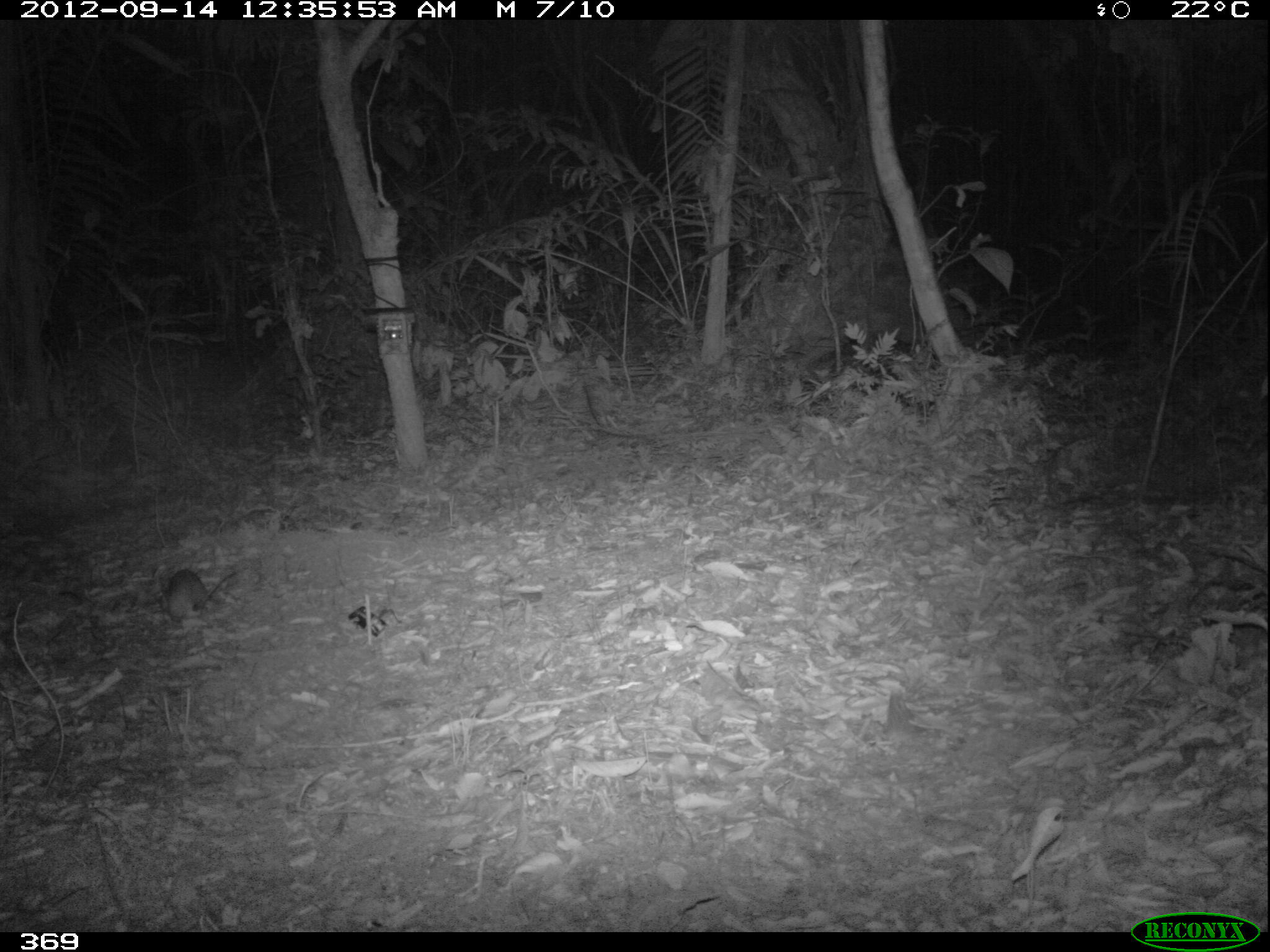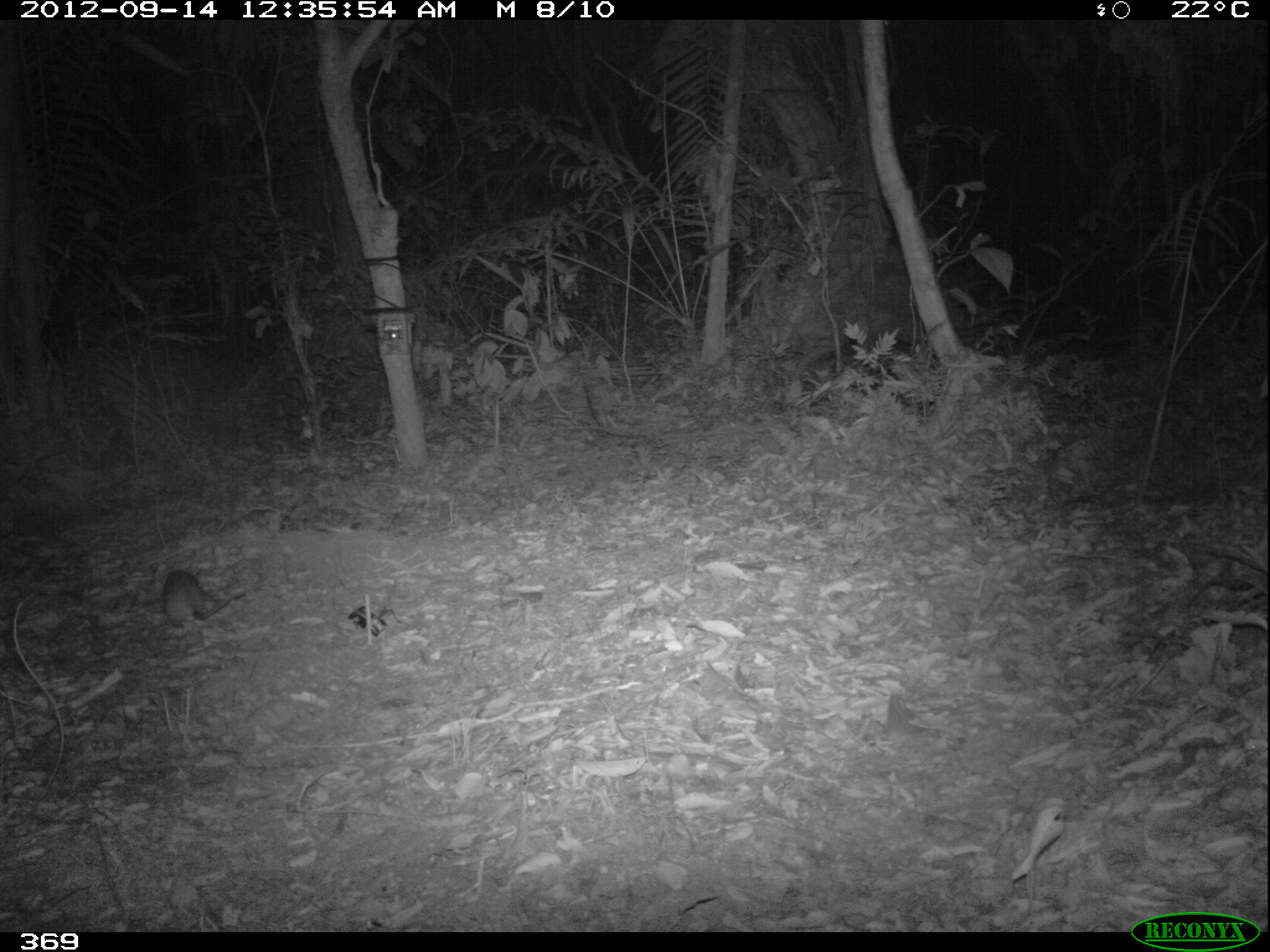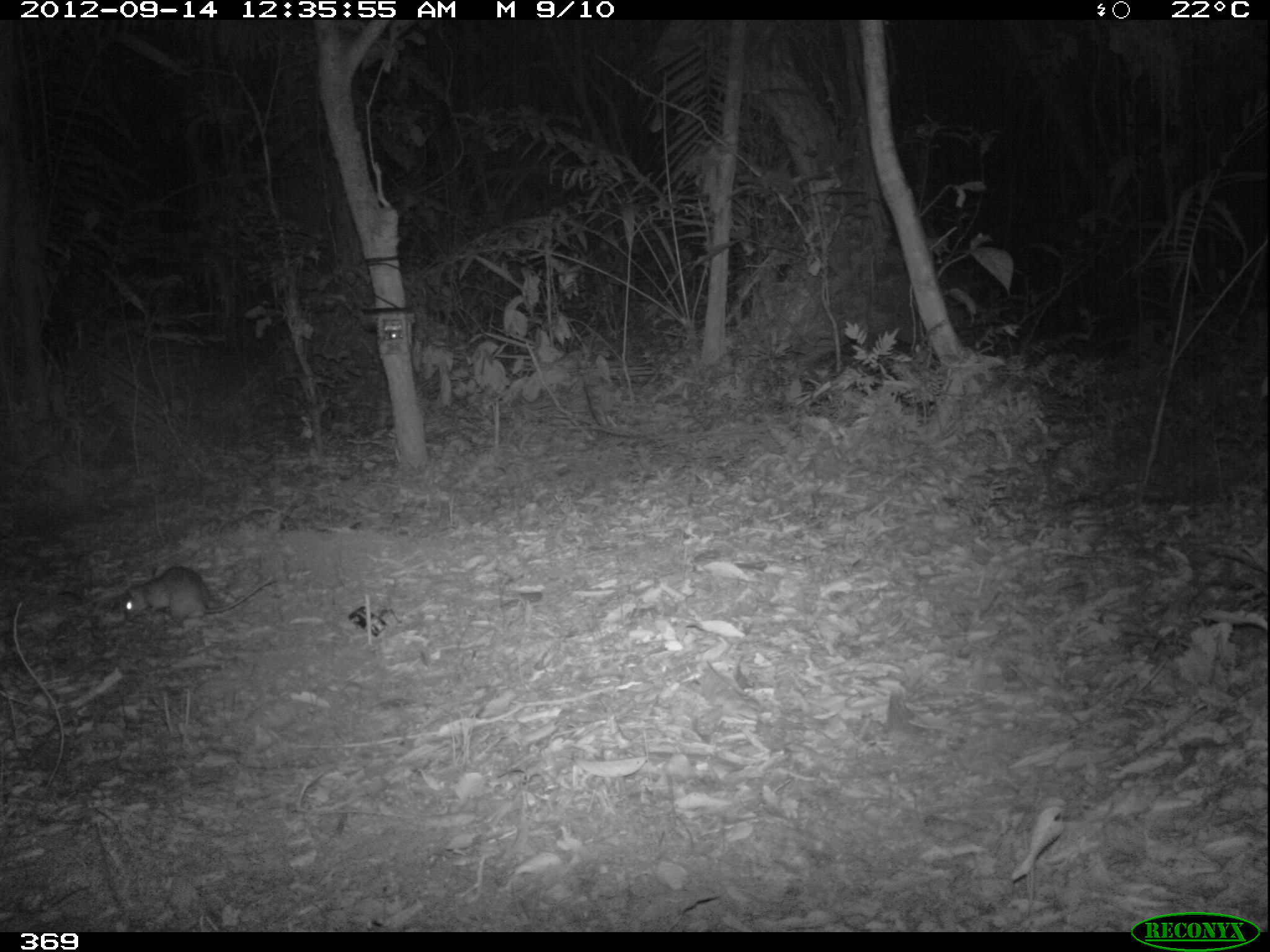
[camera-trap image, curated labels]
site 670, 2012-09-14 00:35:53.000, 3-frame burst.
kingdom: Animalia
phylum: Chordata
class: Mammalia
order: Rodentia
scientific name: Rodentia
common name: rodents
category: unknown rodent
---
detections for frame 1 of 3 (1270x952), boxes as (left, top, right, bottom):
unknown rodent: (157, 569, 236, 625)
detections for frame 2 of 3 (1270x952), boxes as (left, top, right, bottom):
unknown rodent: (158, 570, 245, 629)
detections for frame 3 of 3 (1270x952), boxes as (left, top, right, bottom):
unknown rodent: (122, 566, 277, 631)